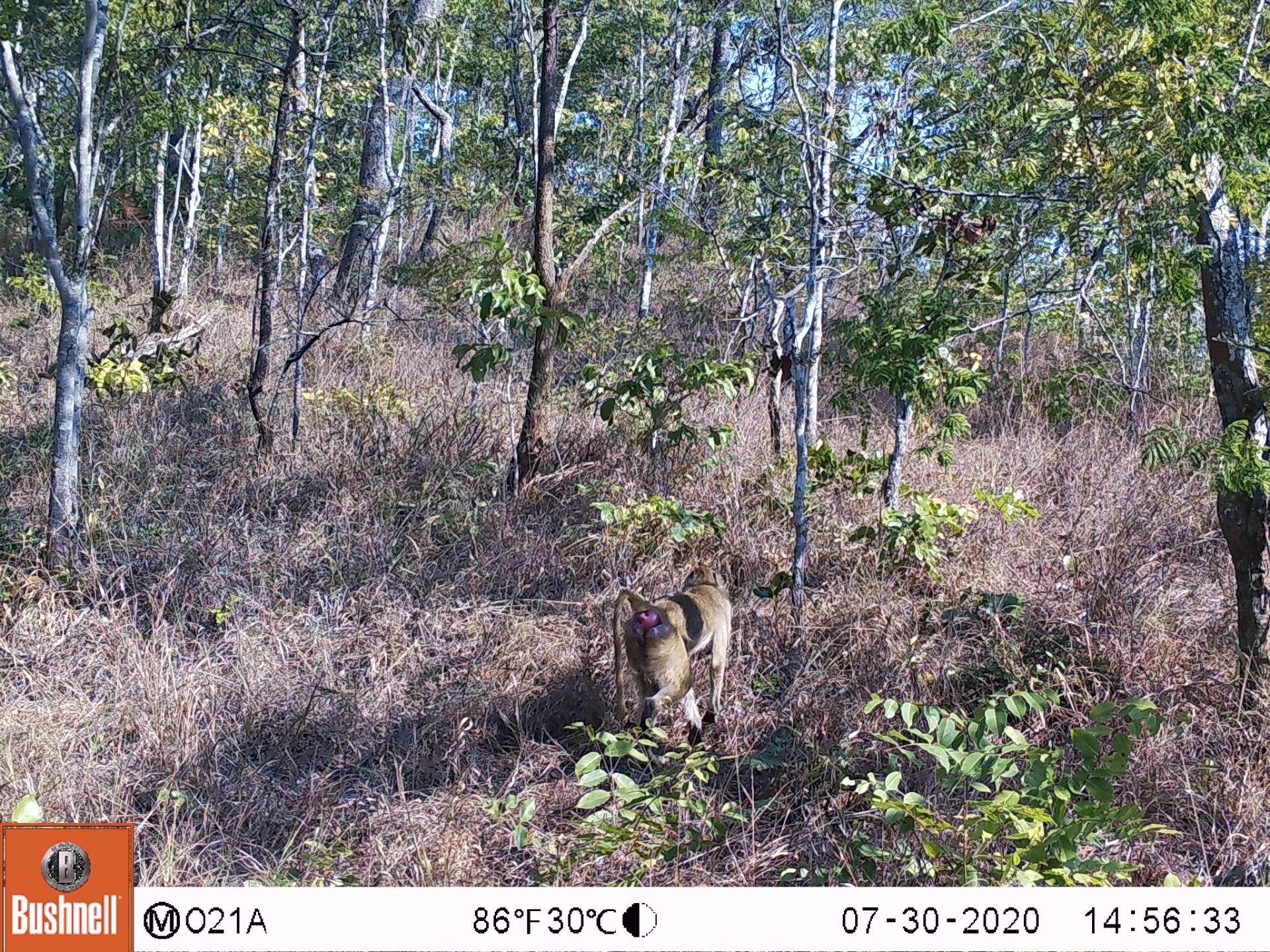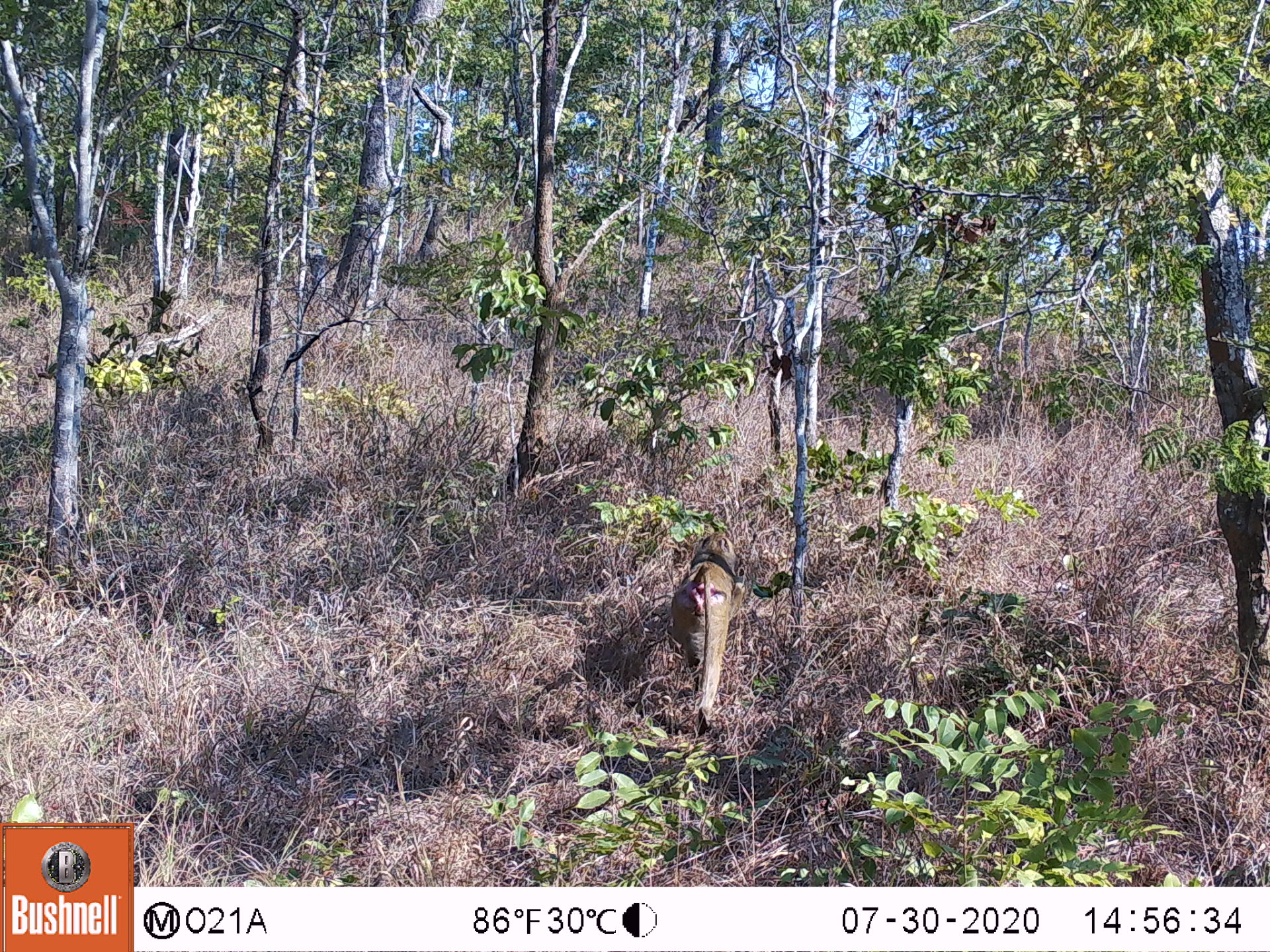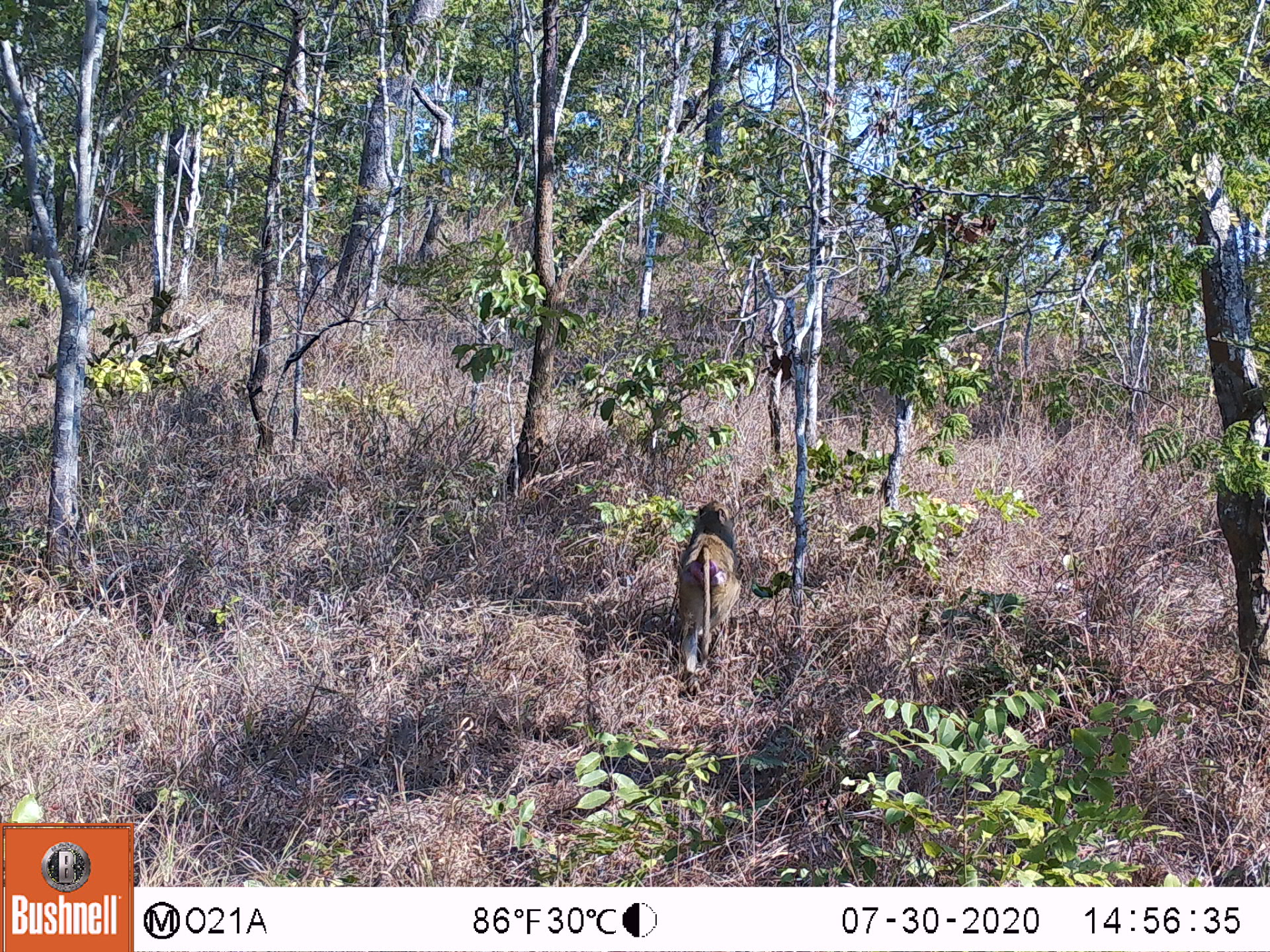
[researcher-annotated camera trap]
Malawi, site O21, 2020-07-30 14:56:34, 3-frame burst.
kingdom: Animalia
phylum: Chordata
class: Mammalia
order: Primates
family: Cercopithecidae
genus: Papio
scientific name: Papio cynocephalus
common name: yellow baboon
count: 1